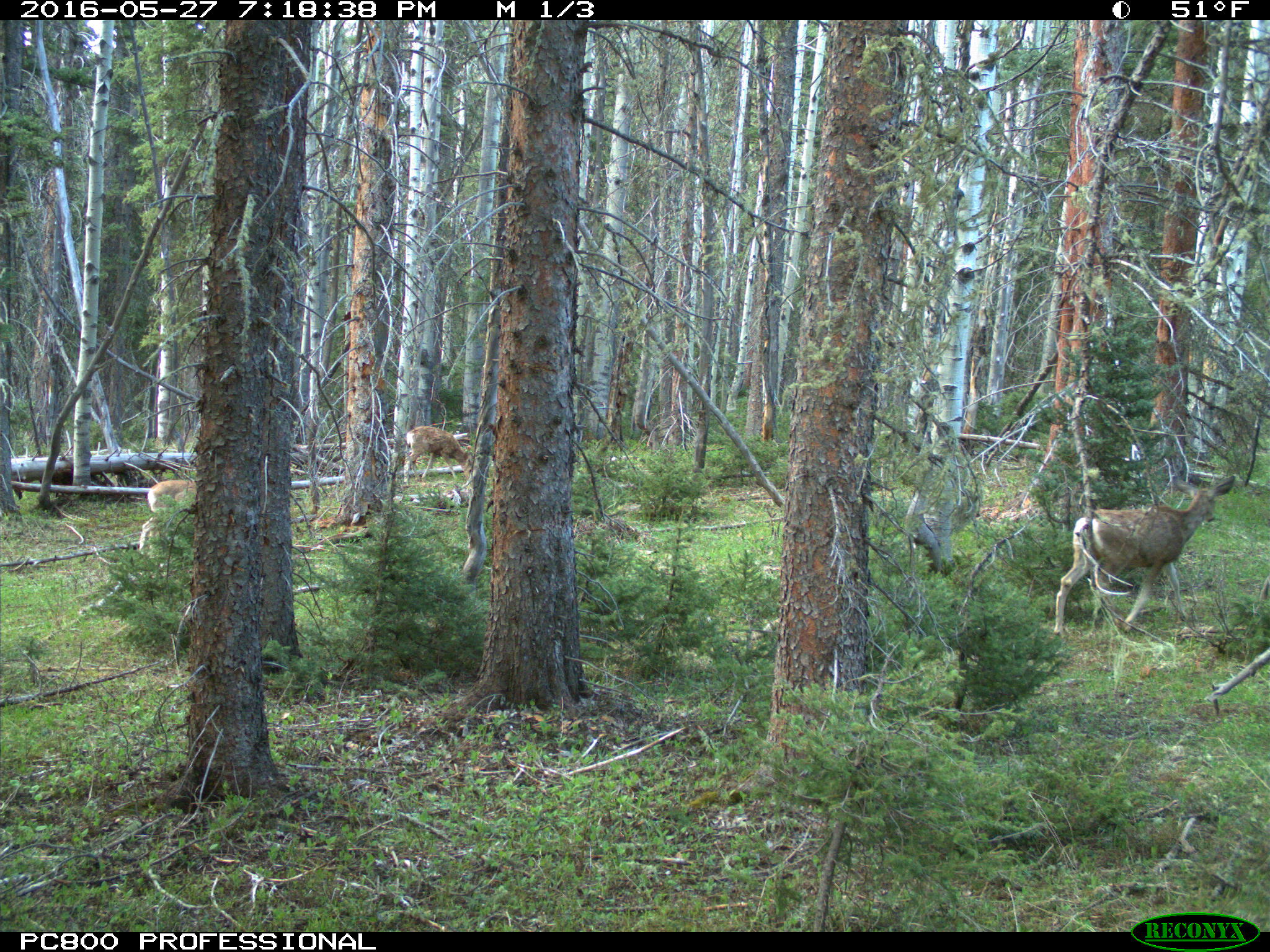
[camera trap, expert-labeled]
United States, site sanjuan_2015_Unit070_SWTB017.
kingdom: Animalia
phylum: Chordata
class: Mammalia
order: Artiodactyla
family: Cervidae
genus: Odocoileus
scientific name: Odocoileus hemionus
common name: mule deer